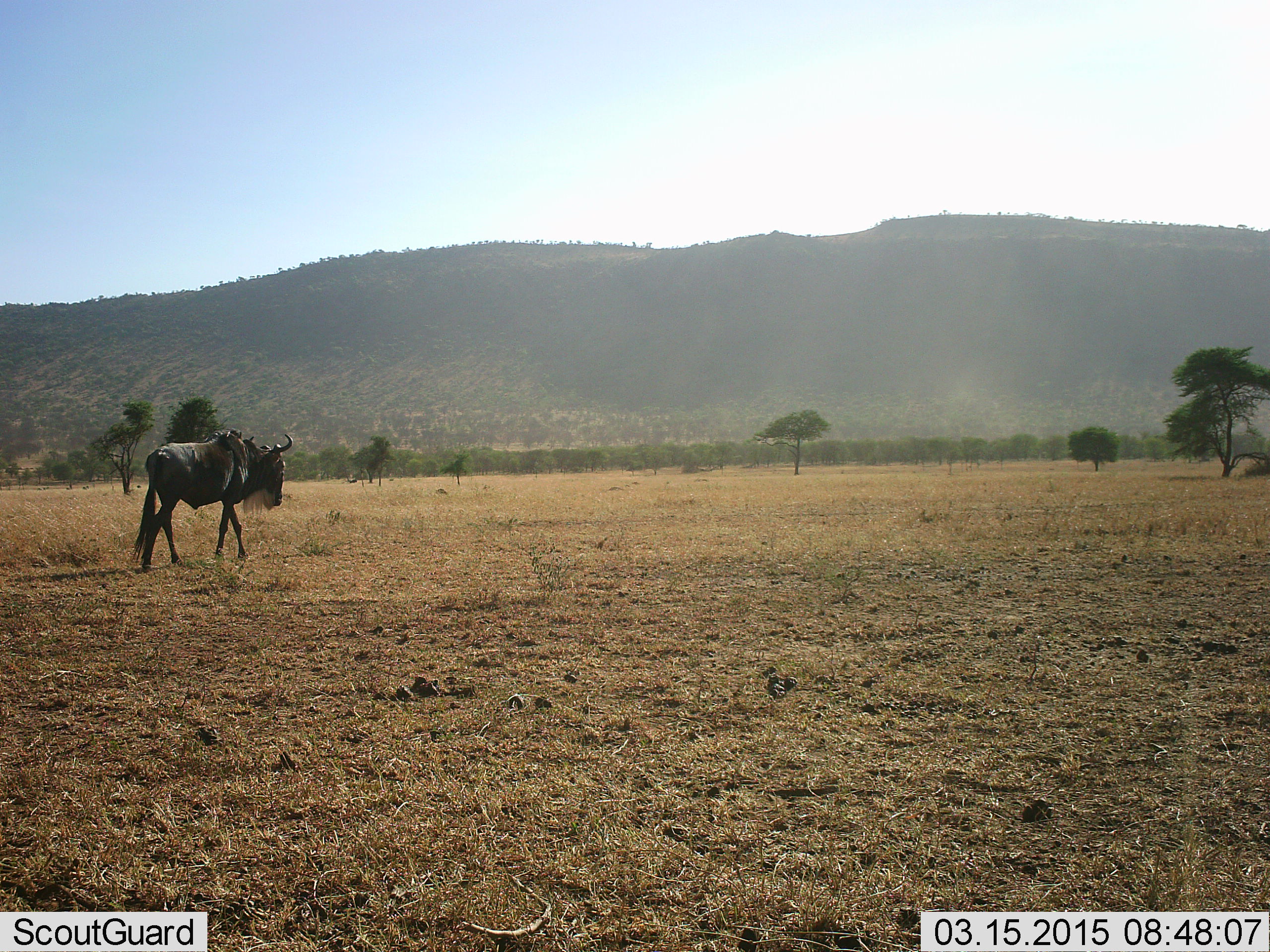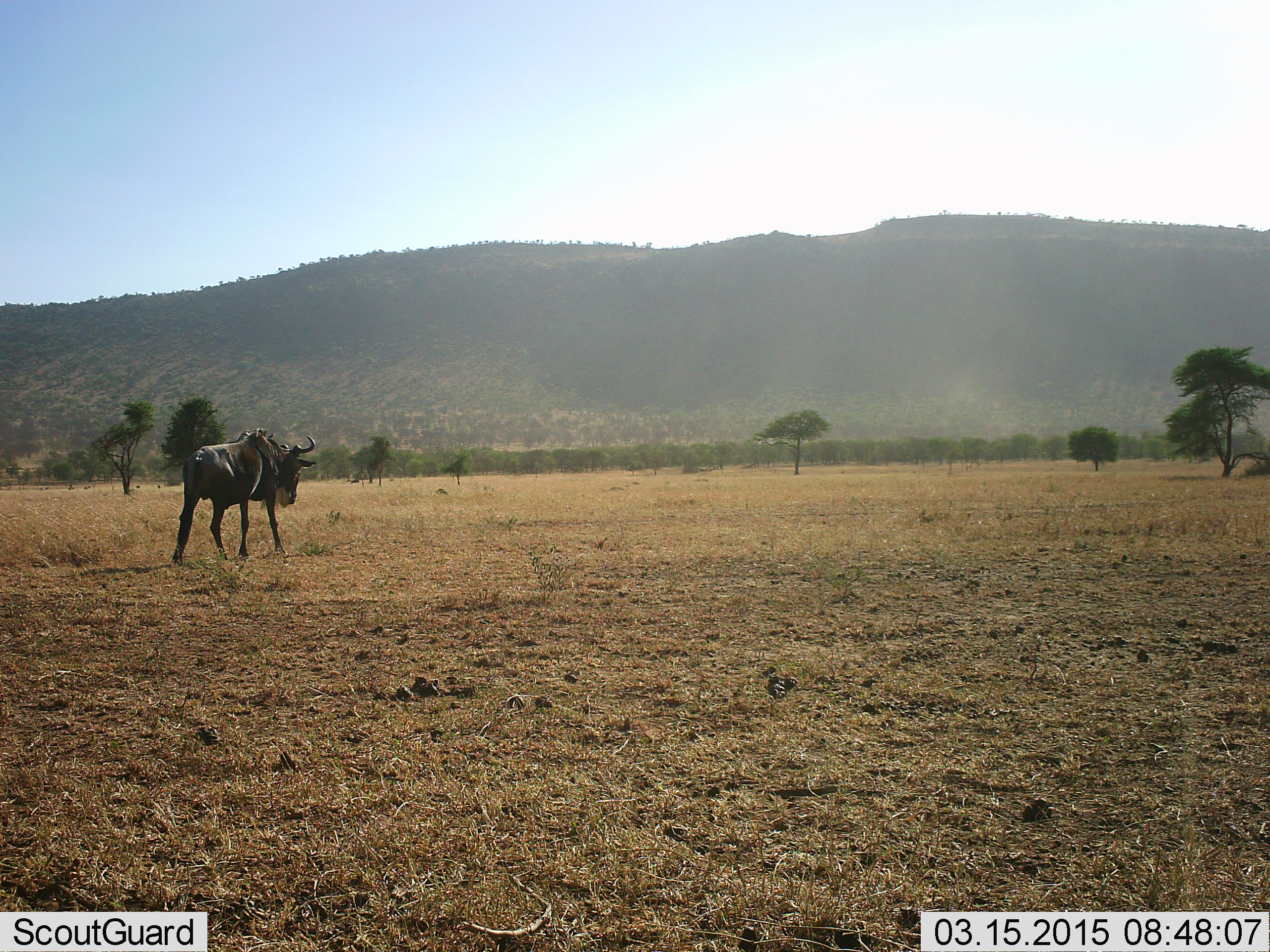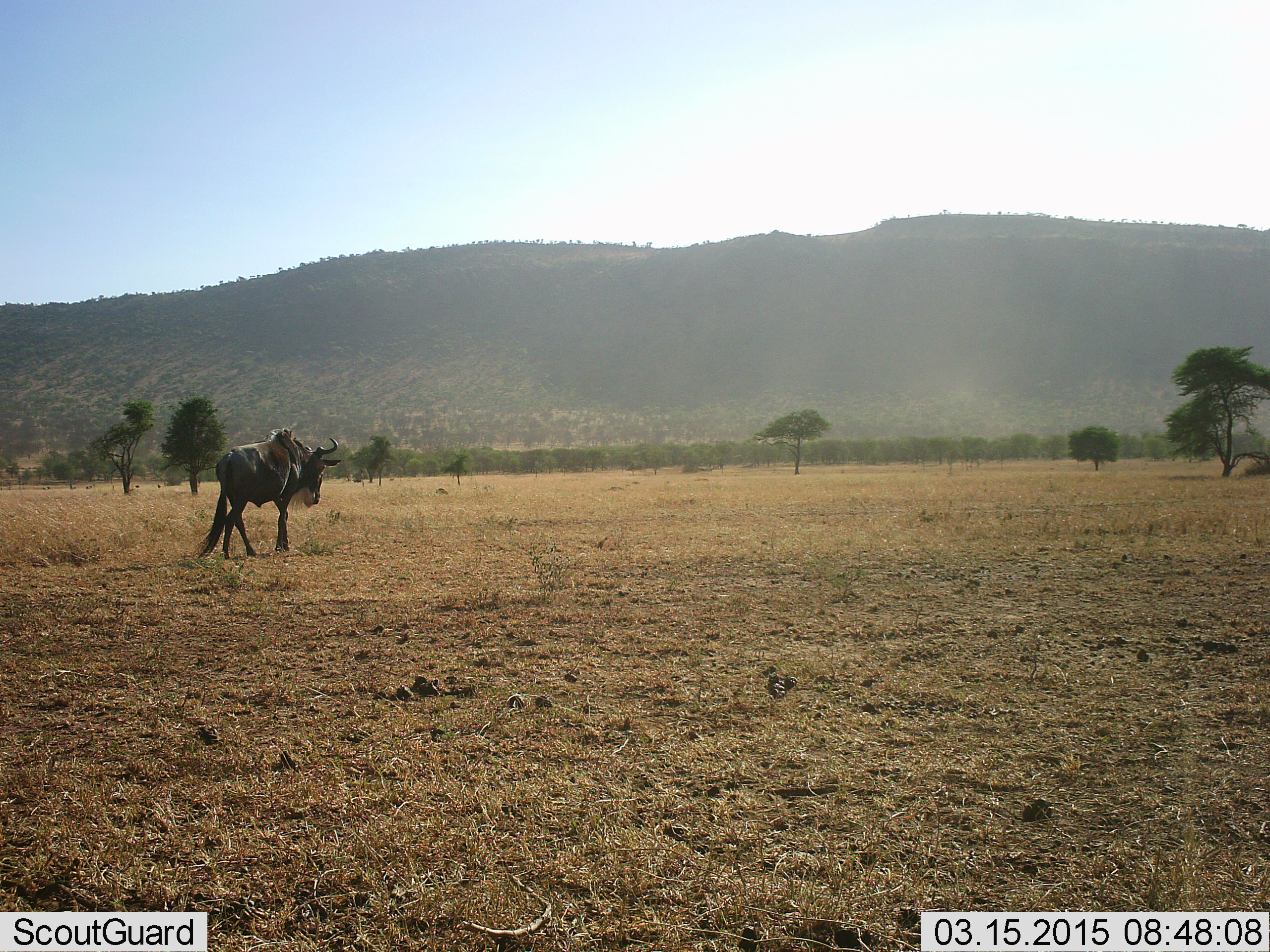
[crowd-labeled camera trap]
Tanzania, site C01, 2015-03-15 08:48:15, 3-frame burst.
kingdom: Animalia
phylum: Chordata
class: Mammalia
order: Artiodactyla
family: Bovidae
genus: Connochaetes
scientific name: Connochaetes taurinus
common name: blue wildebeest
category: wildebeest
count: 1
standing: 33%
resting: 0%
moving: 78%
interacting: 0%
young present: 0%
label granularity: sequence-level